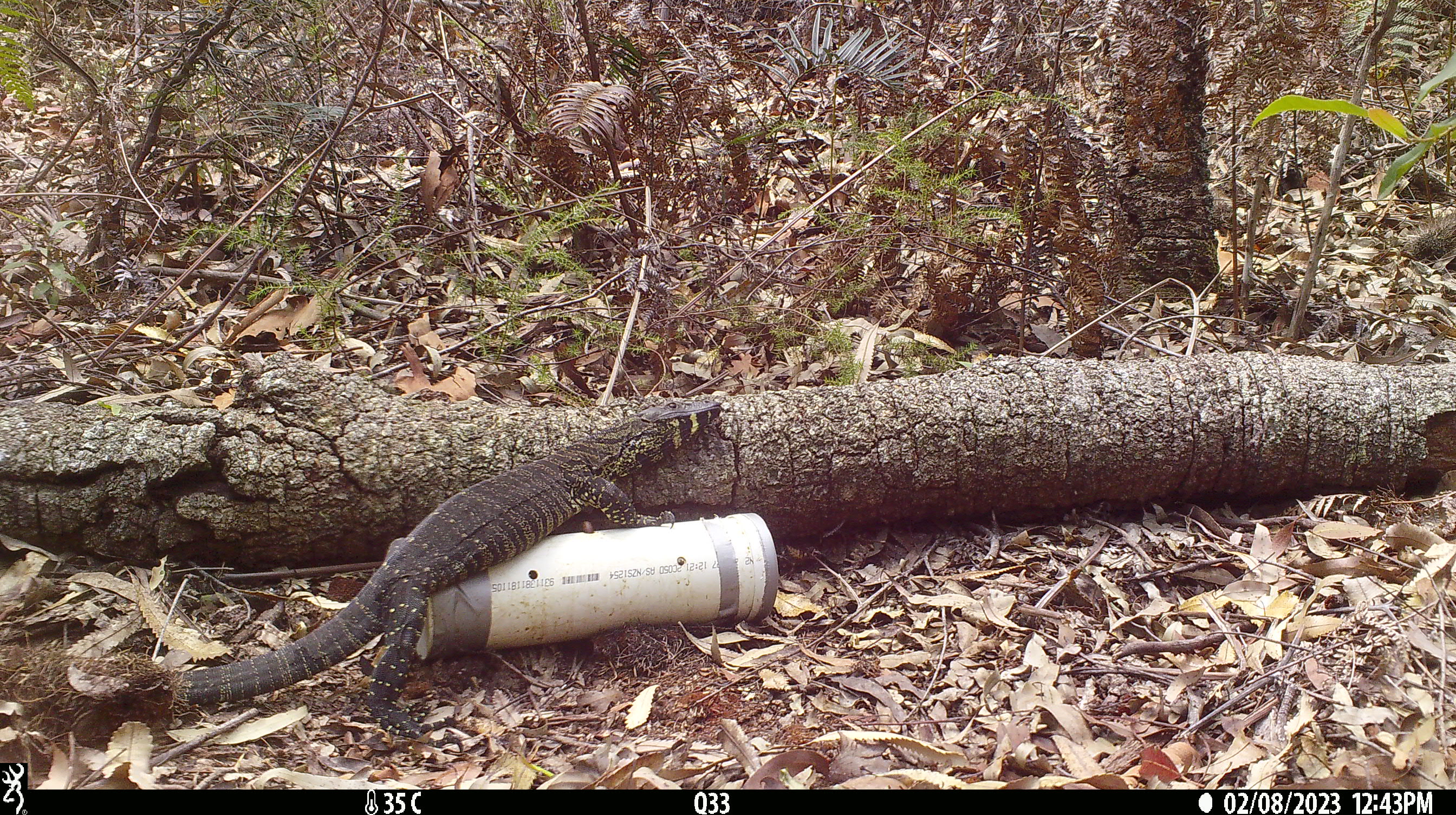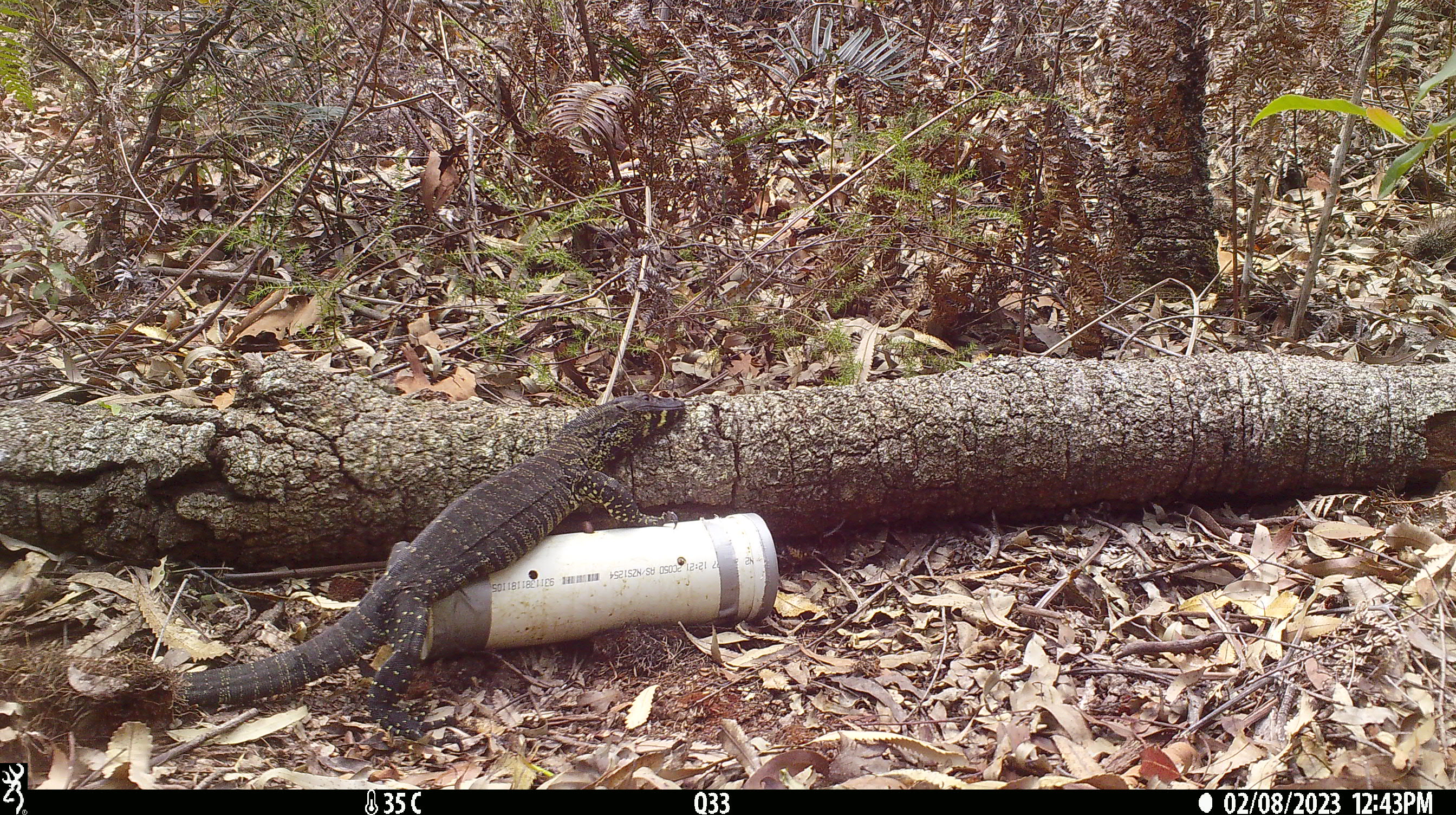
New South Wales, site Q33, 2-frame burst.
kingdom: Animalia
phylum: Chordata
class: Reptilia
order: Squamata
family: Varanidae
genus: Varanus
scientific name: Varanus varius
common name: lace monitor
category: goanna